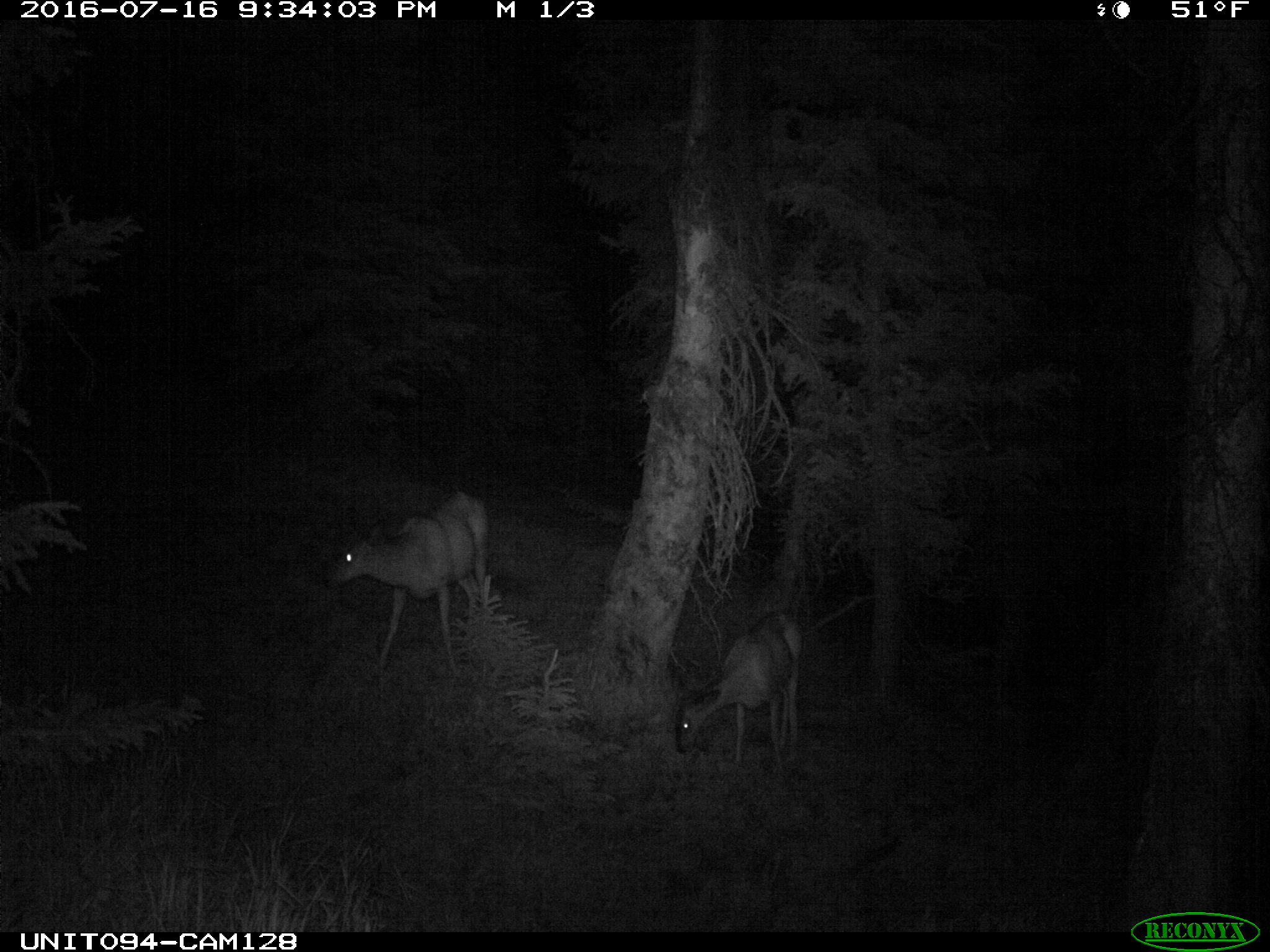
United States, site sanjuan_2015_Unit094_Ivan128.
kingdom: Animalia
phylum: Chordata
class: Mammalia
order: Artiodactyla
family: Cervidae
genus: Odocoileus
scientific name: Odocoileus hemionus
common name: mule deer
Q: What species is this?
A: Odocoileus hemionus (mule deer).